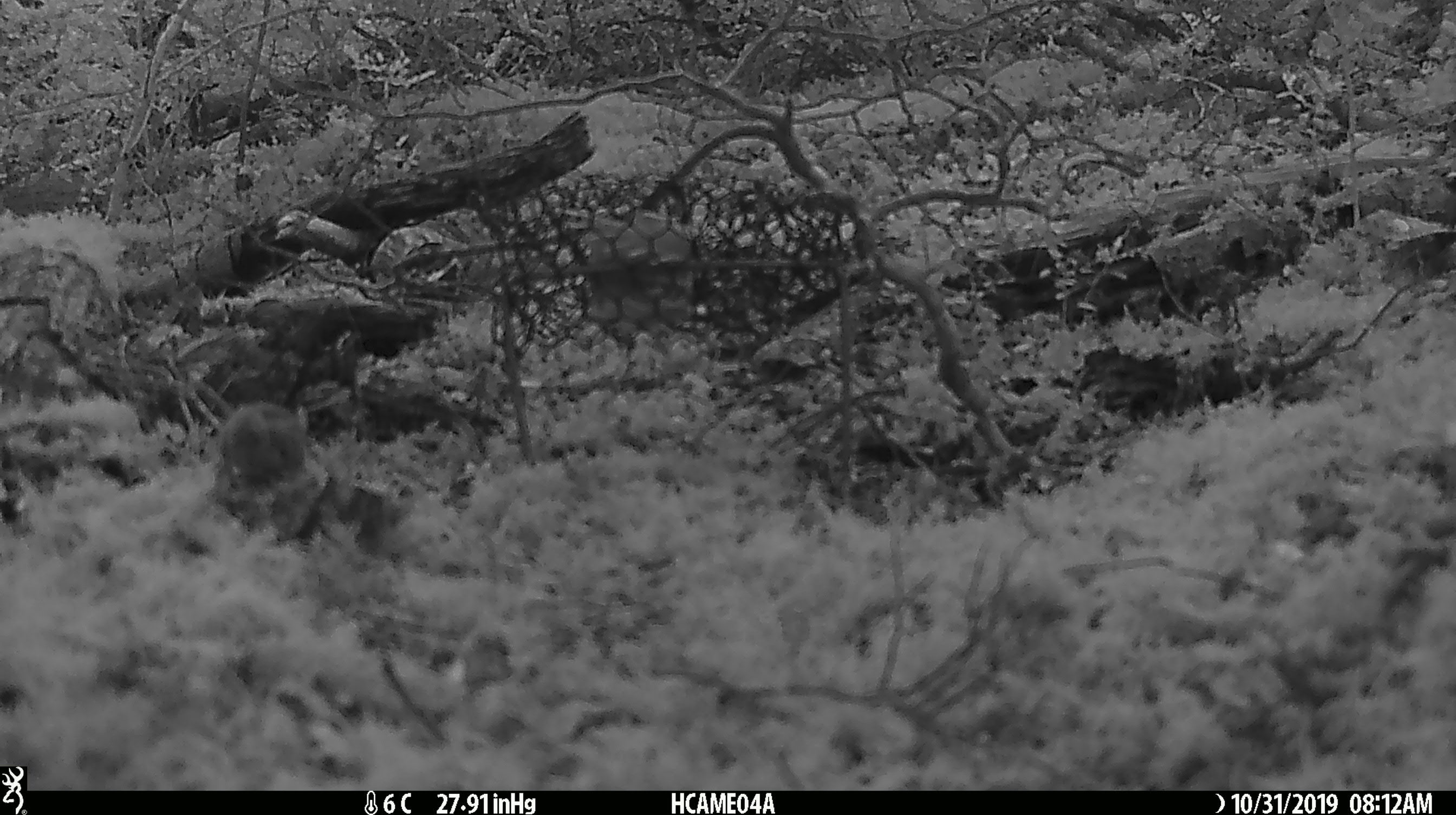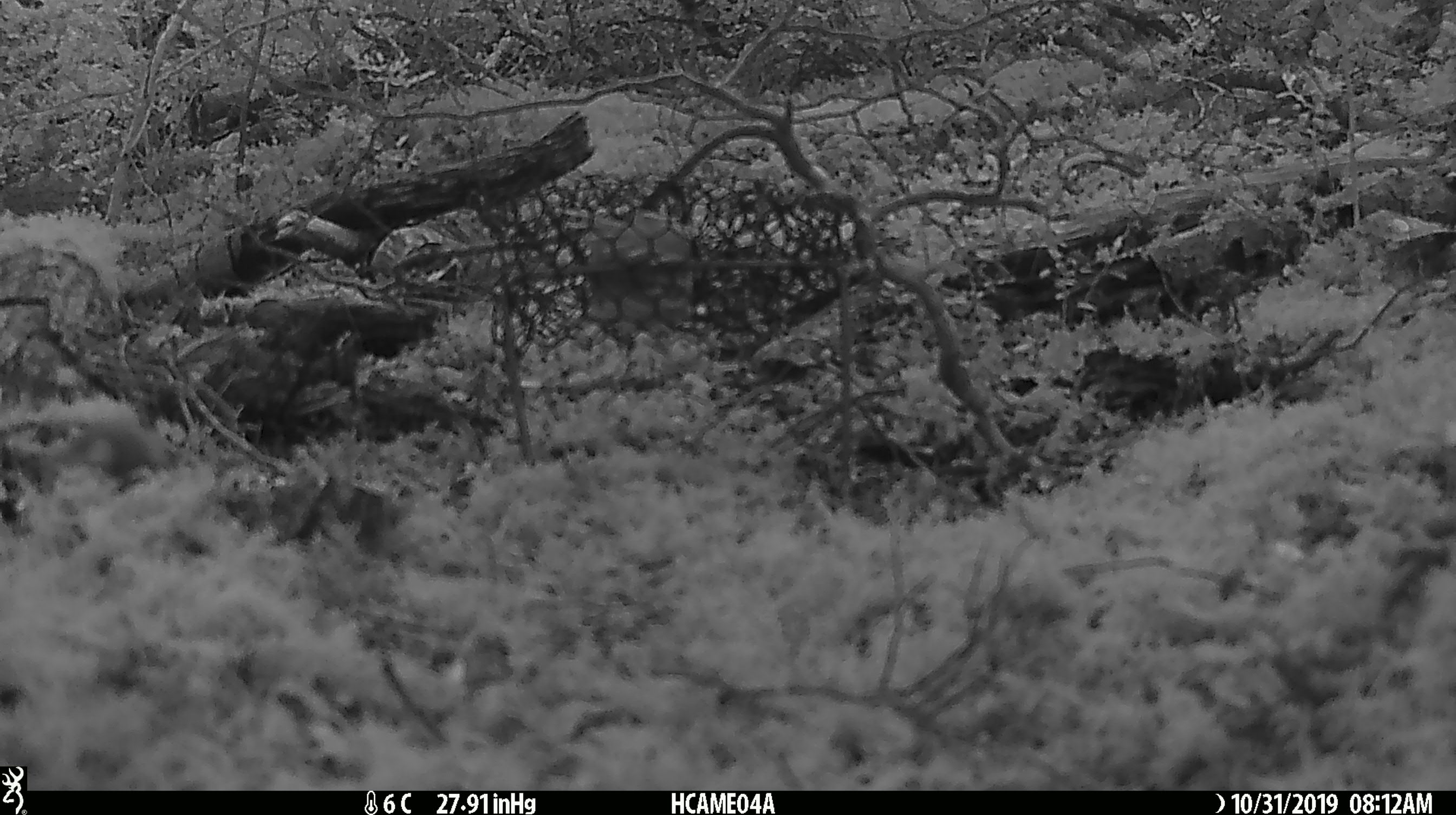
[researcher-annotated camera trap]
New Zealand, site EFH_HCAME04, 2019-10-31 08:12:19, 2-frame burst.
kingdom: Animalia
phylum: Chordata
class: Mammalia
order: Rodentia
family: Muridae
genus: Mus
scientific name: Mus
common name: mouse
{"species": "mouse (Mus)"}